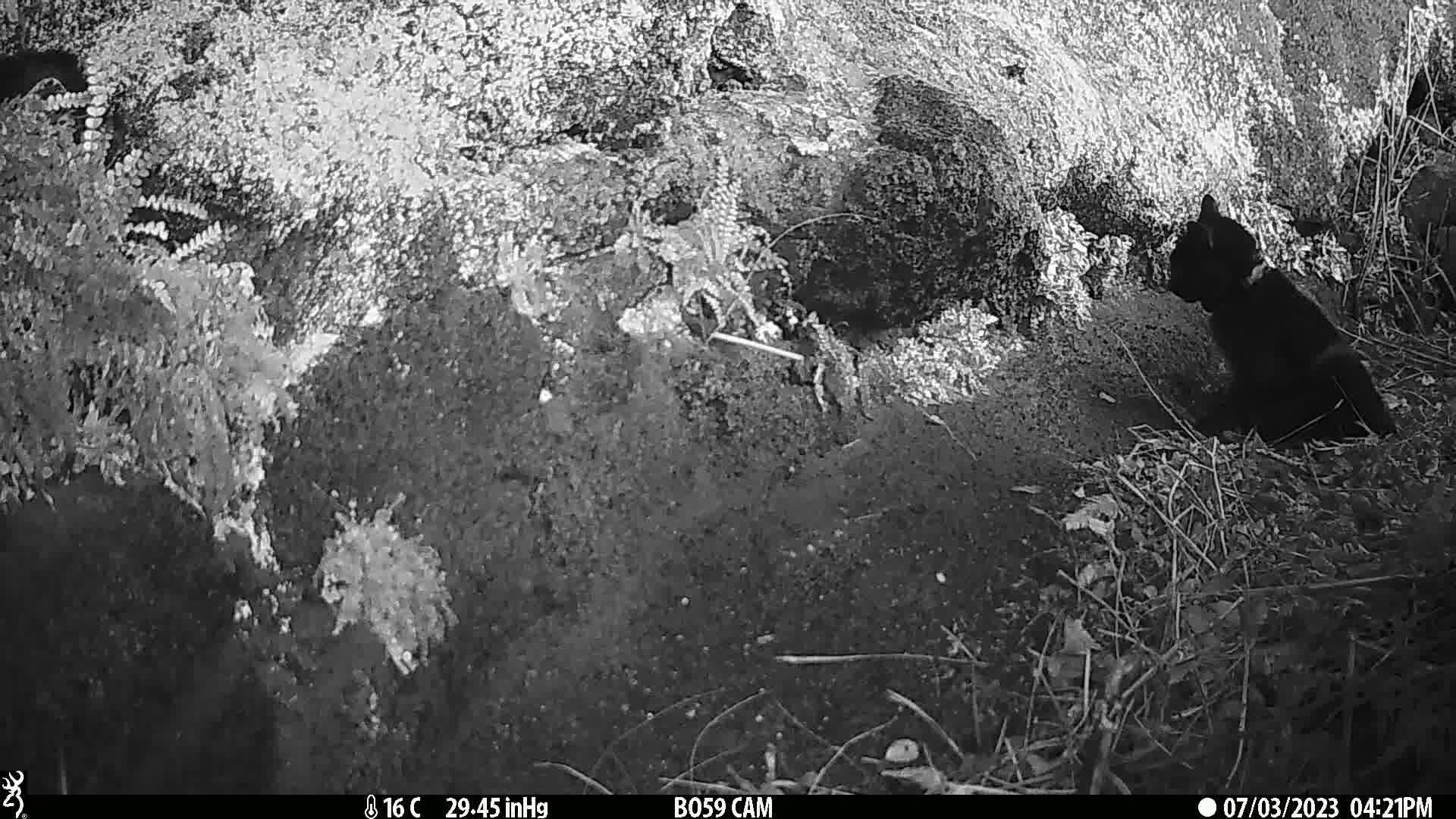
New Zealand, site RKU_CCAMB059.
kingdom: Animalia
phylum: Chordata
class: Mammalia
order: Carnivora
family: Felidae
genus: Felis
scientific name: Felis catus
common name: domestic cat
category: cat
Cat (domestic cat) (Felis catus).